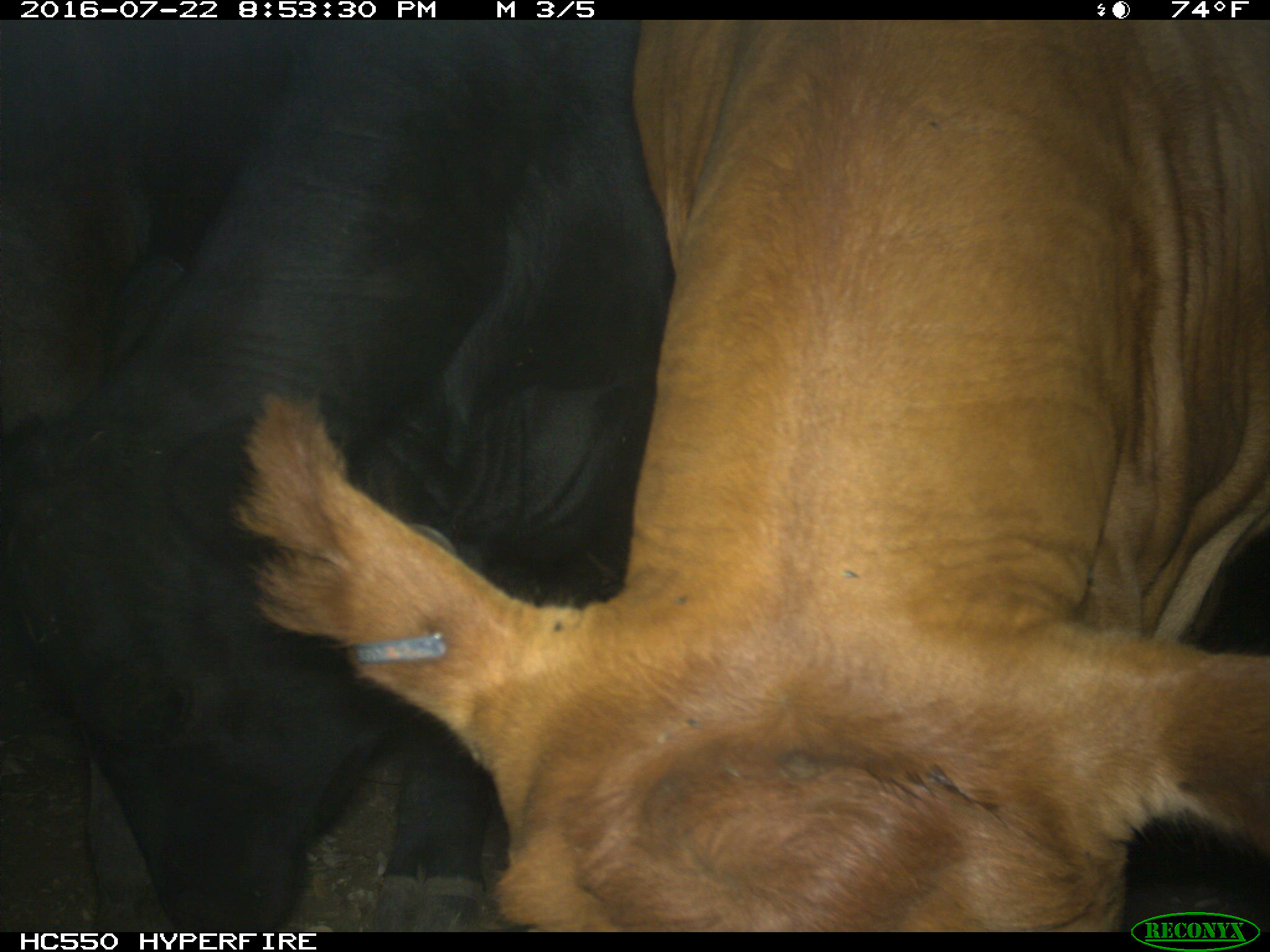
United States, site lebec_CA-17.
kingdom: Animalia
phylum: Chordata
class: Mammalia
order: Artiodactyla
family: Bovidae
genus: Bos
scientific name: Bos taurus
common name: domestic cow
Bos taurus (domestic cow).